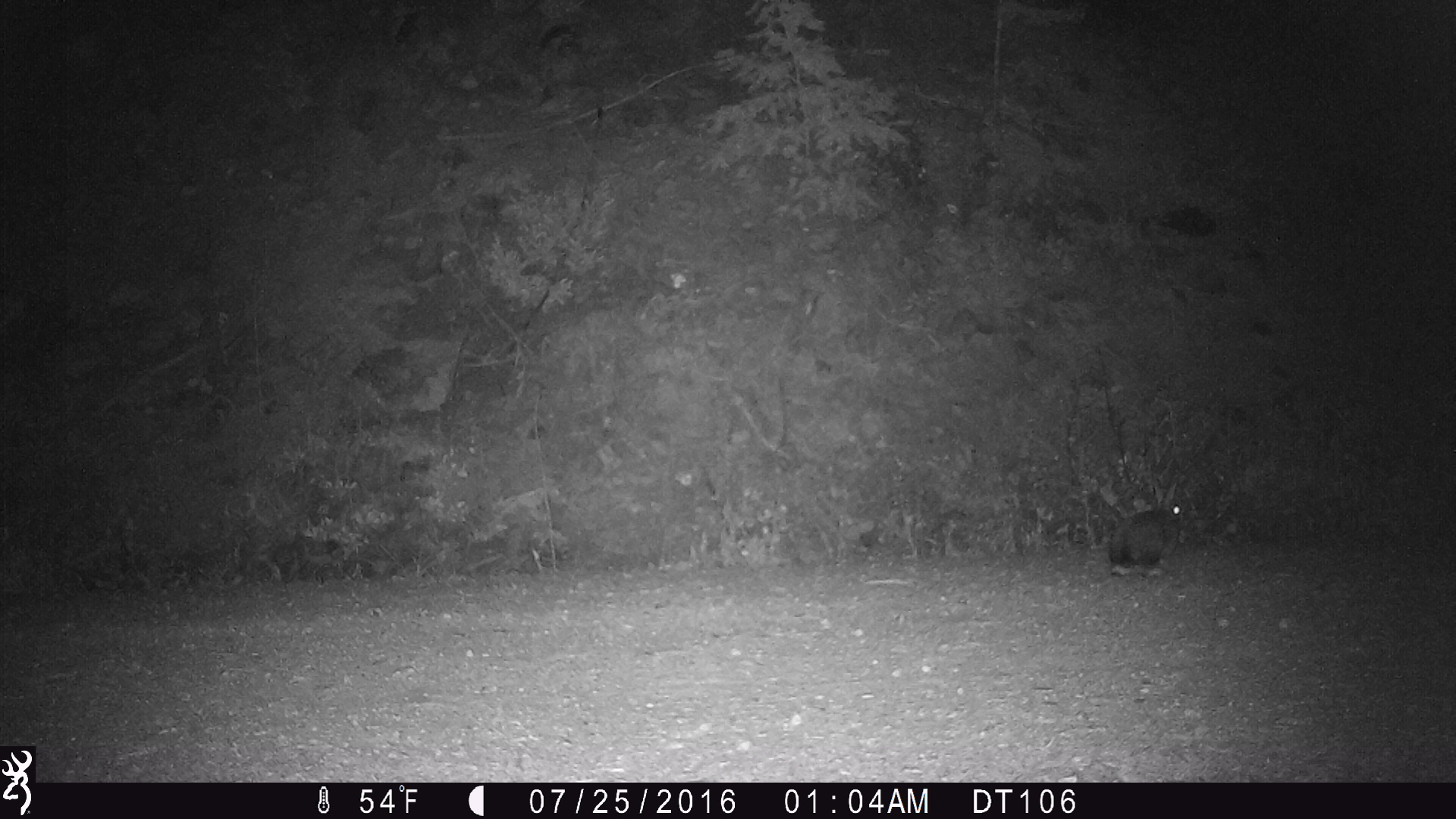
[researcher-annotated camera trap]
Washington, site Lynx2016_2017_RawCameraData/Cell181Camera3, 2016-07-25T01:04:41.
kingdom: Animalia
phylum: Chordata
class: Mammalia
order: Lagomorpha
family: Leporidae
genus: Lepus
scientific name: Lepus americanus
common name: snowshoe hare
Lepus americanus (snowshoe hare). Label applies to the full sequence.